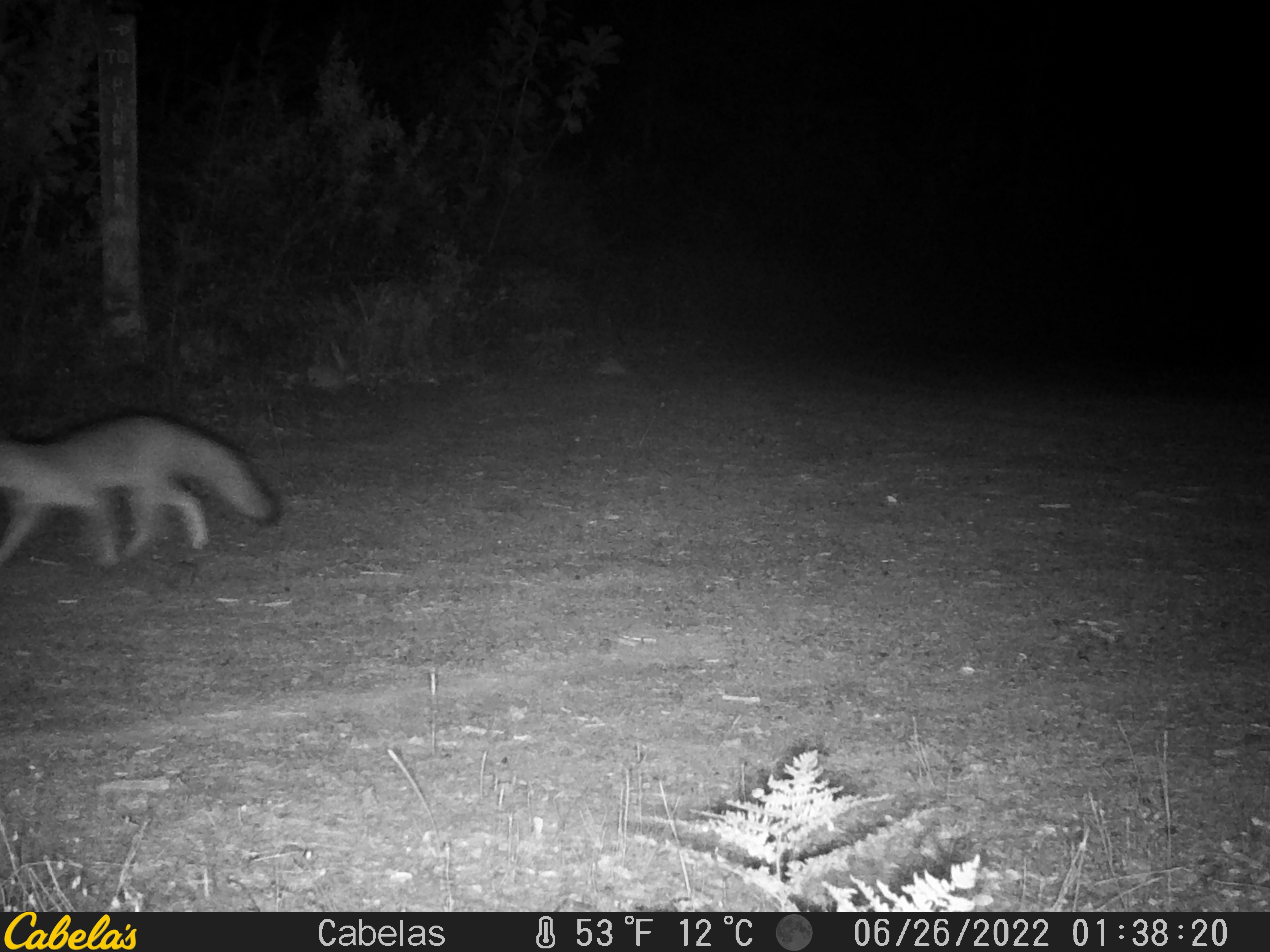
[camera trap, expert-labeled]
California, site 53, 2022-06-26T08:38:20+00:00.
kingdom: Animalia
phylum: Chordata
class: Mammalia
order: Carnivora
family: Canidae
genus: Urocyon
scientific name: Urocyon cinereoargenteus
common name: gray fox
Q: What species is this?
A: Gray fox (Urocyon cinereoargenteus).